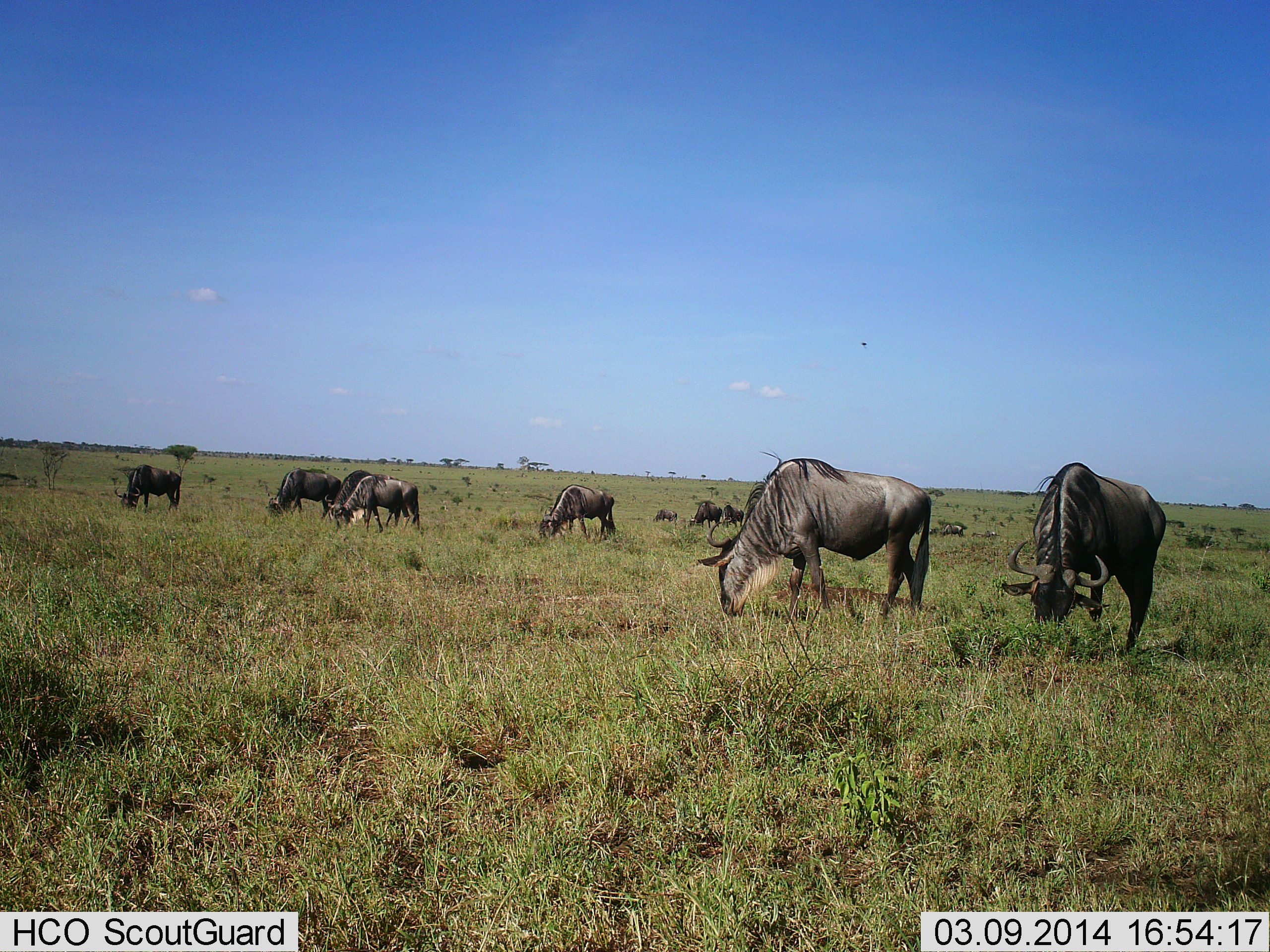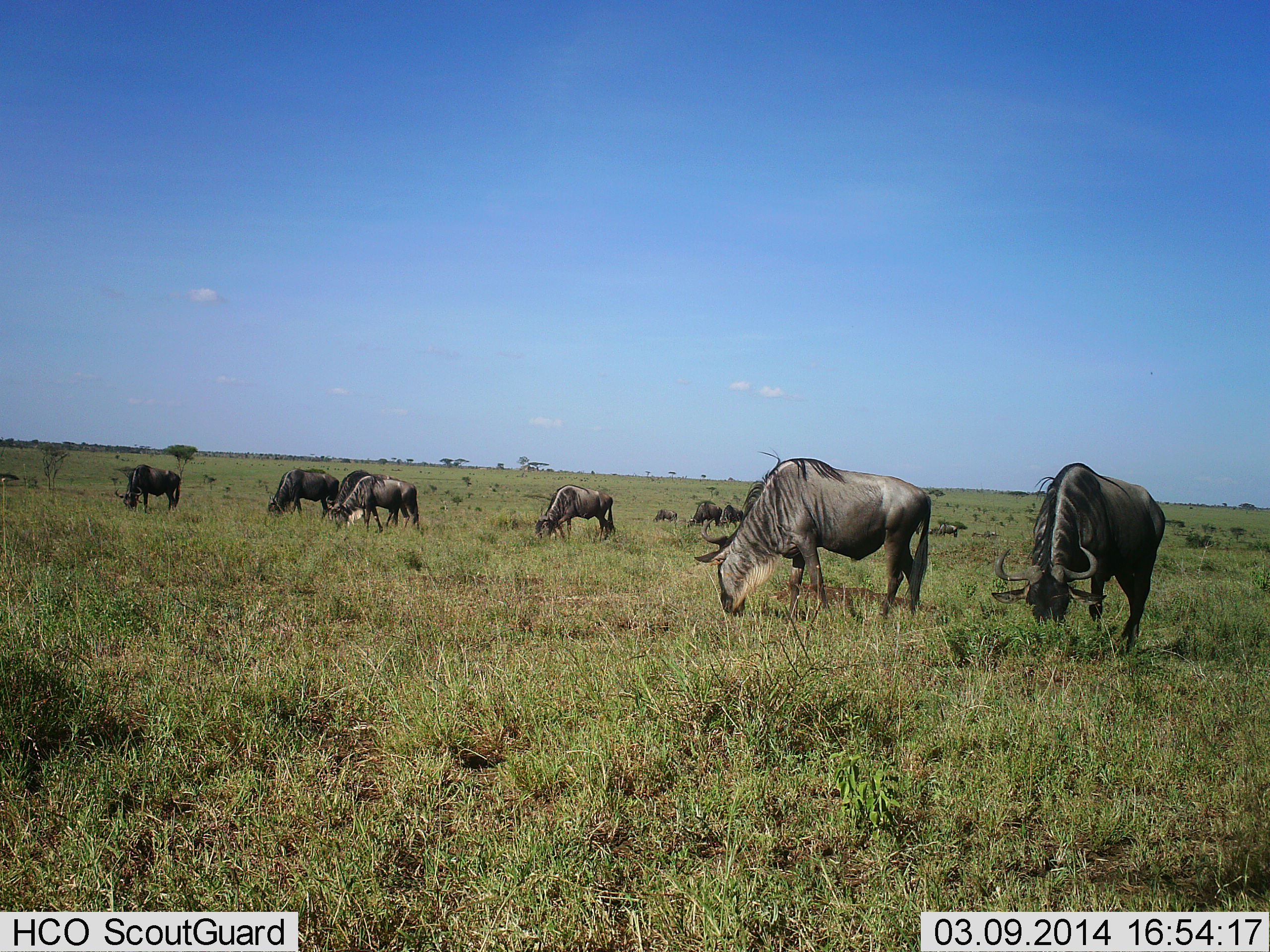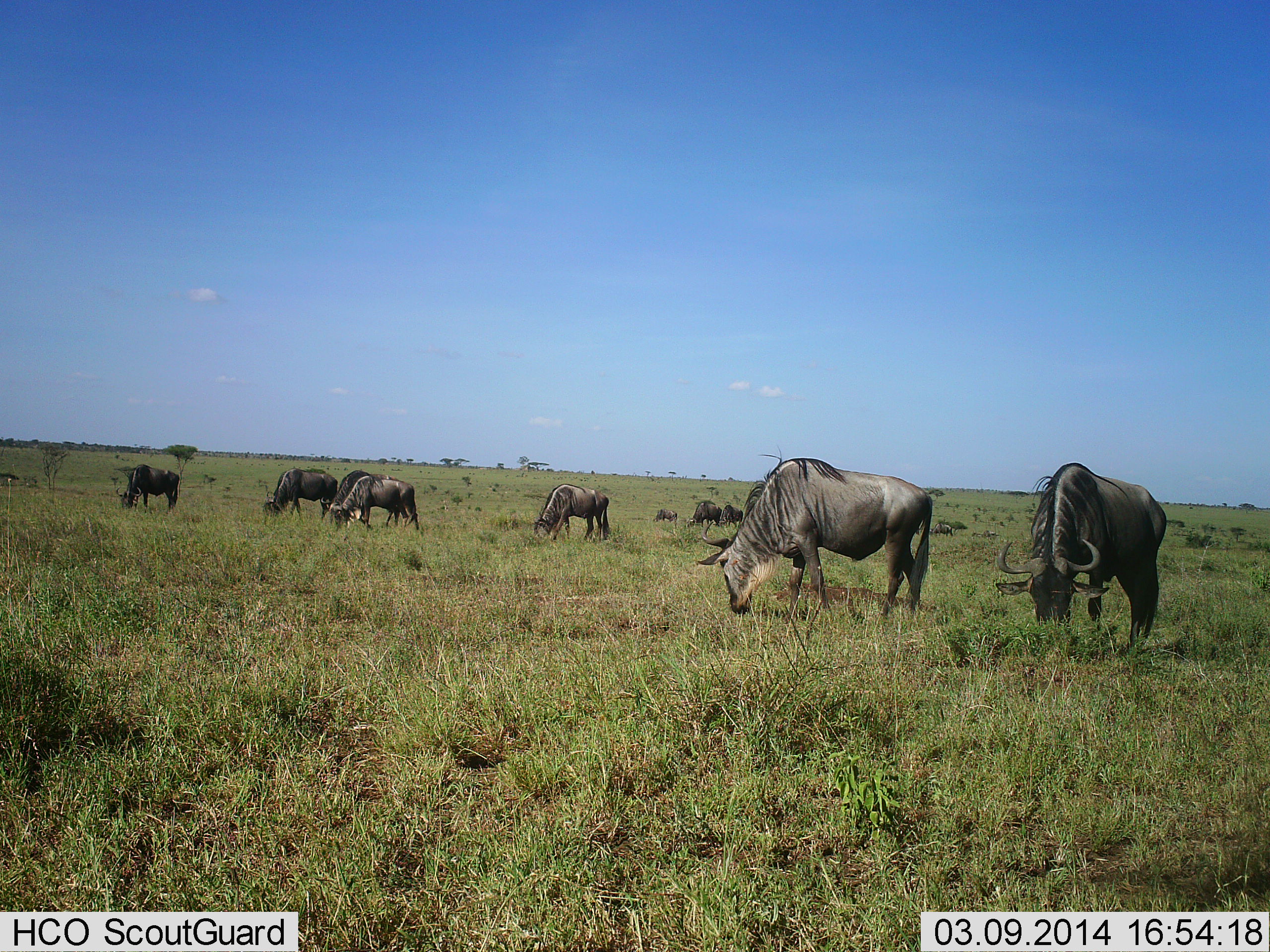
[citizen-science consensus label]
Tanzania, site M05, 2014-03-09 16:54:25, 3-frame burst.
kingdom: Animalia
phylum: Chordata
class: Mammalia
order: Artiodactyla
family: Bovidae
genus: Connochaetes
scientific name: Connochaetes taurinus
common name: blue wildebeest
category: wildebeest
Wildebeest (blue wildebeest) (Connochaetes taurinus), count 9. Behavior (volunteer vote fractions): standing 27%, resting 0%, moving 9%, interacting 0%. Young present (vote fraction): 0%. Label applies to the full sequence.